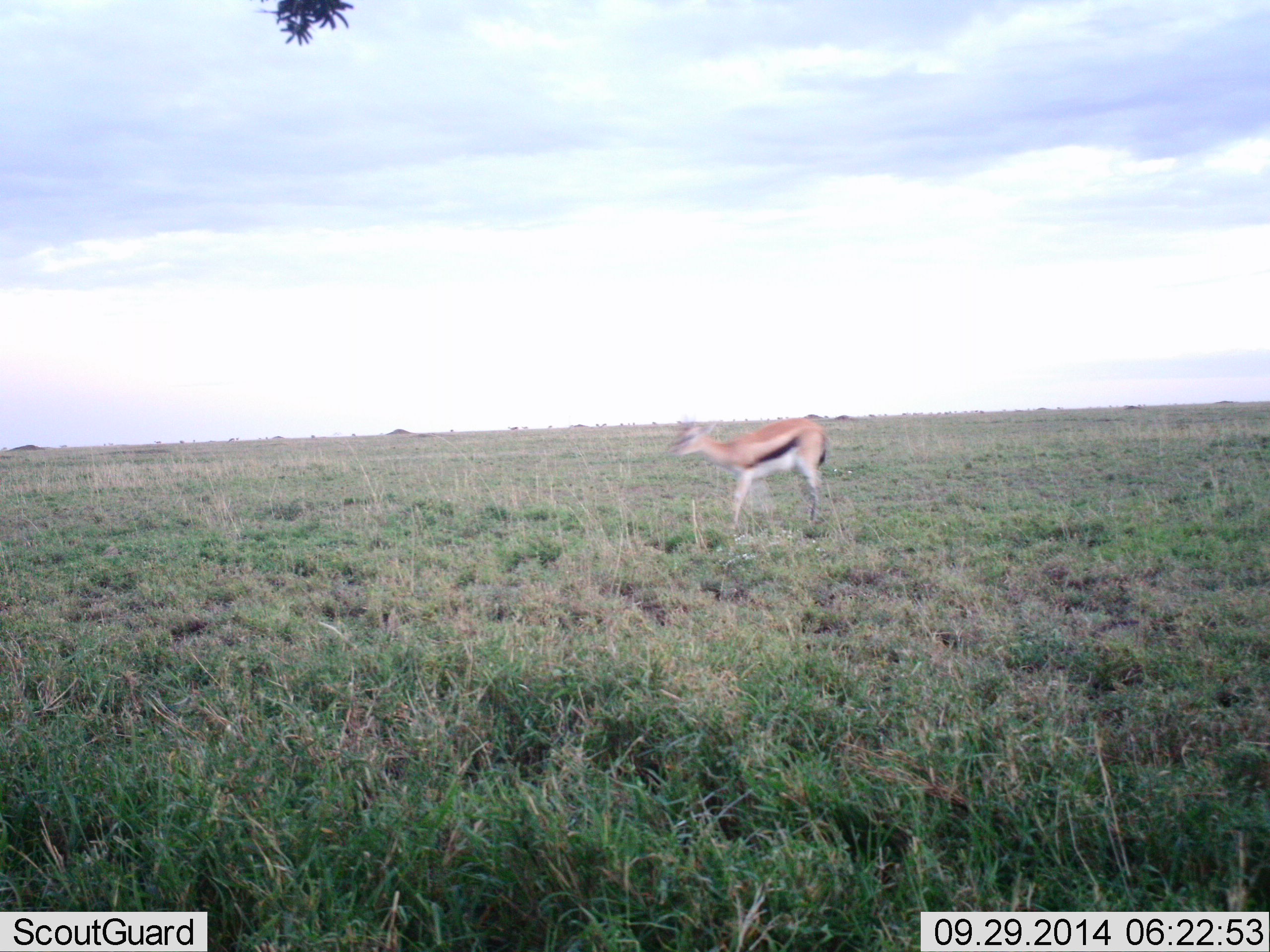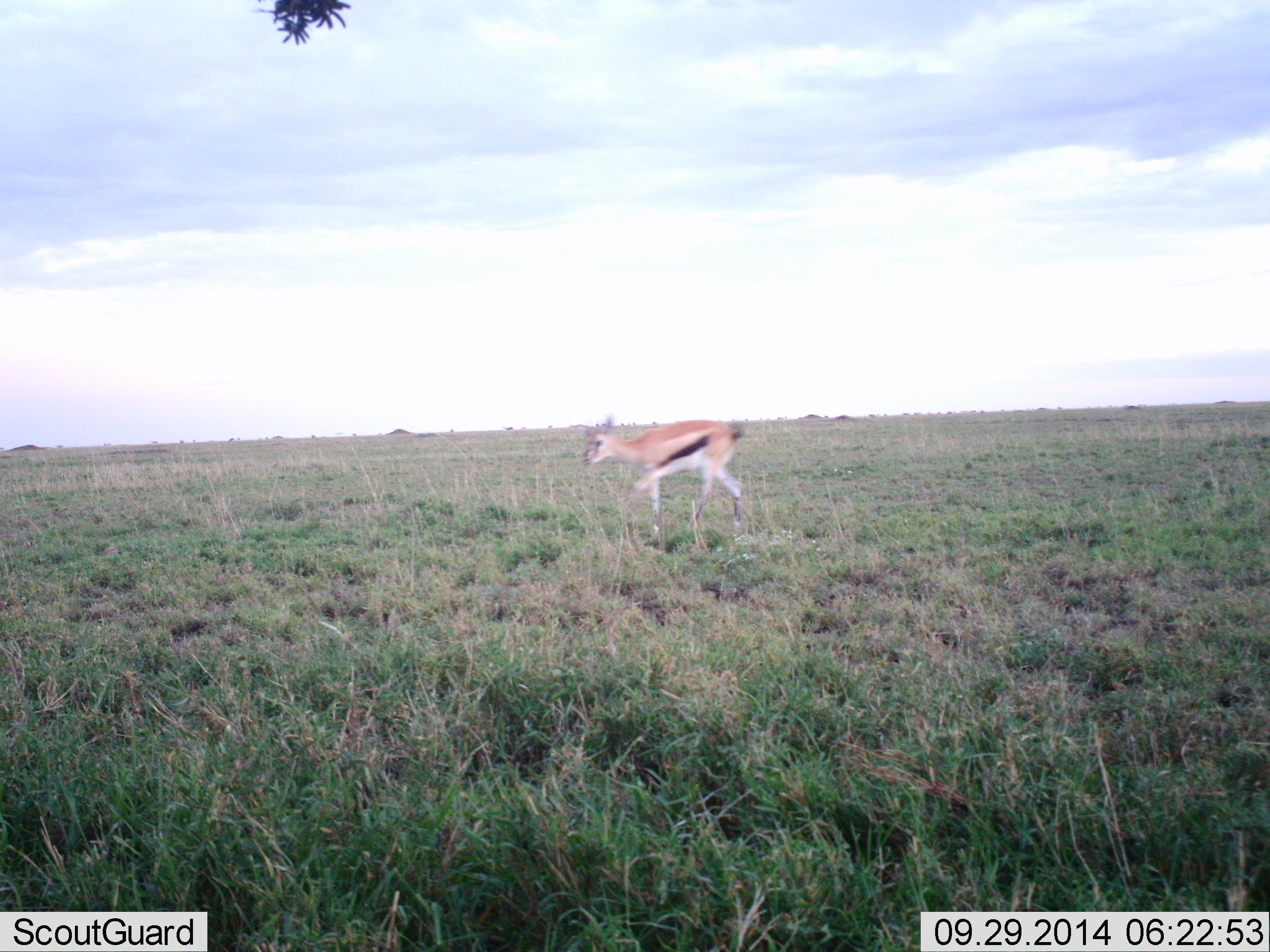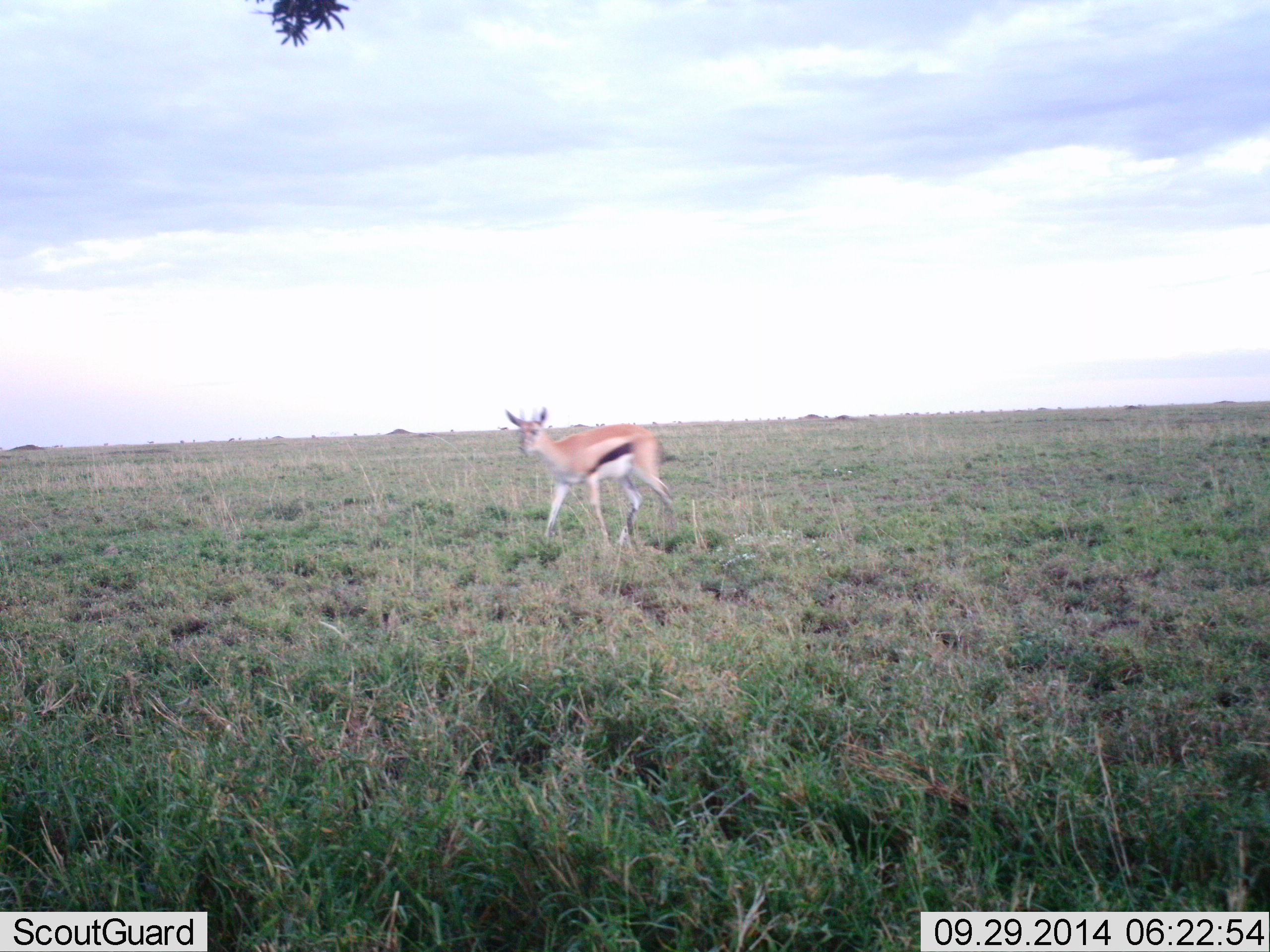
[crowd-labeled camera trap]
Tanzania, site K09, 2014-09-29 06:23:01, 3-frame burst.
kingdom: Animalia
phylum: Chordata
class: Mammalia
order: Artiodactyla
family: Bovidae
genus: Eudorcas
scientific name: Eudorcas thomsonii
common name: thomson's gazelle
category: gazellethomsons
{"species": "gazellethomsons (thomson's gazelle) (Eudorcas thomsonii)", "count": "1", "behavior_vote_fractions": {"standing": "10%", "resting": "0%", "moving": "90%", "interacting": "0%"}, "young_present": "10%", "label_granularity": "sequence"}